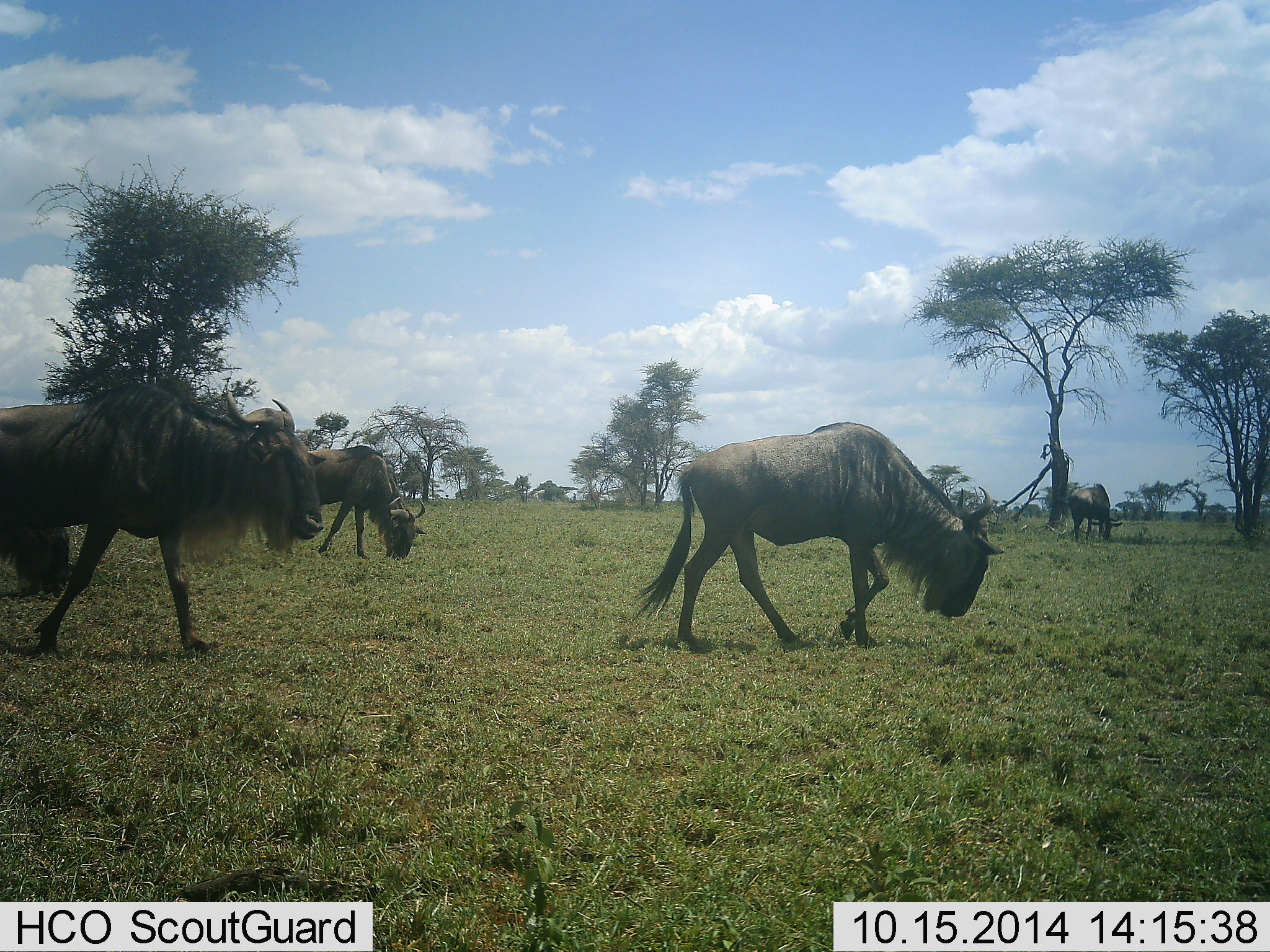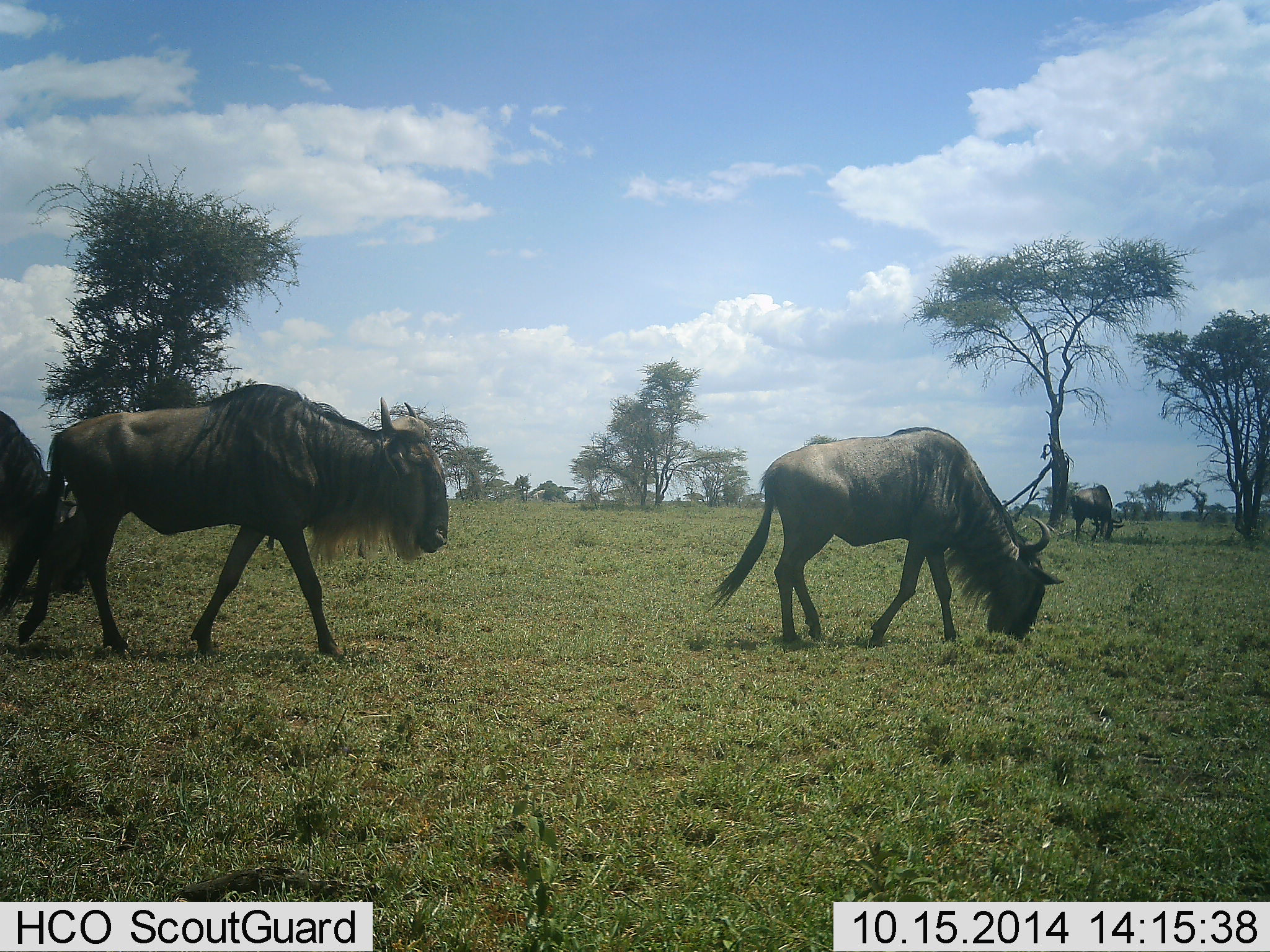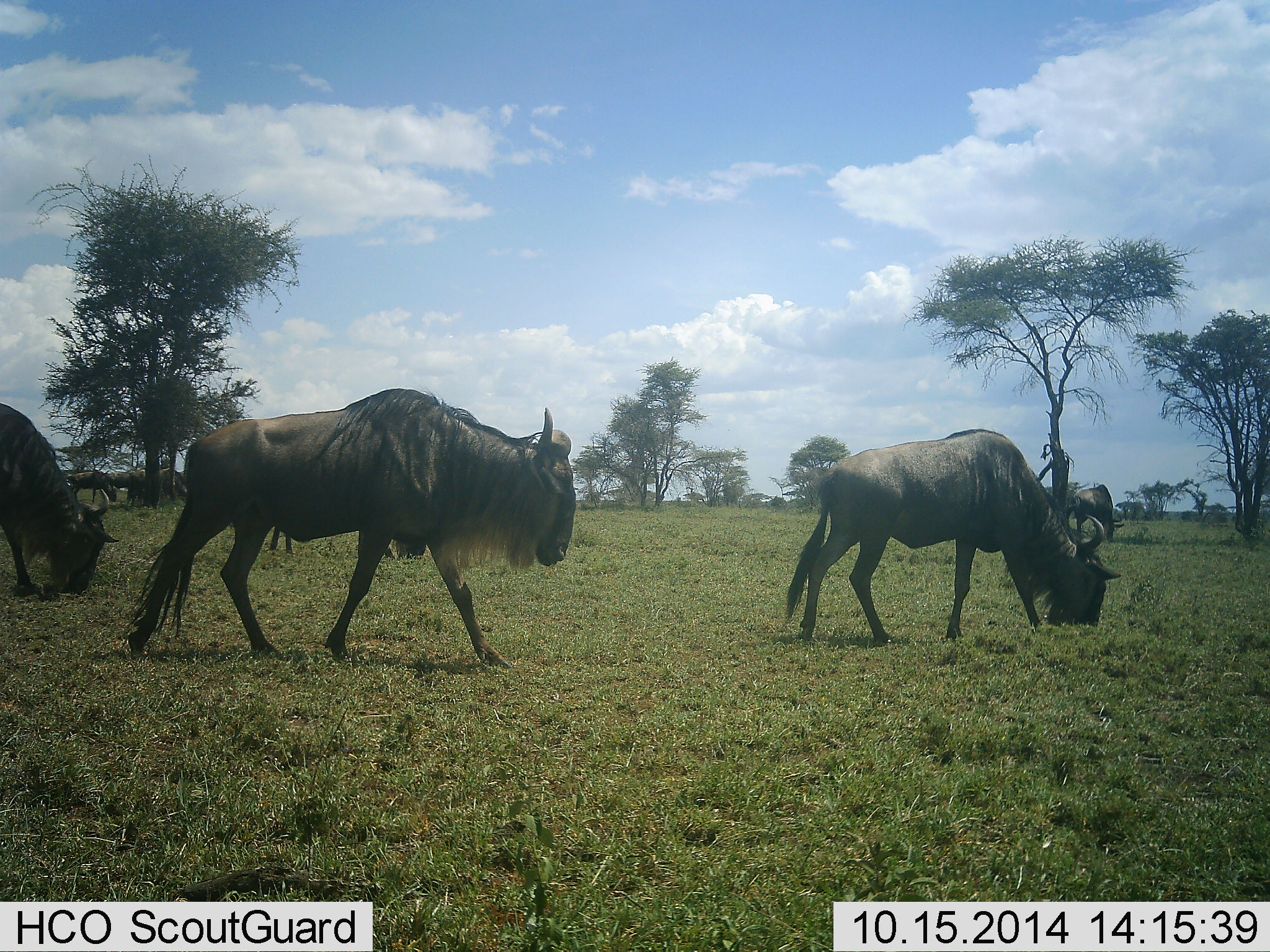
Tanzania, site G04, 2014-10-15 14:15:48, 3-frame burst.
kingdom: Animalia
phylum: Chordata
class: Mammalia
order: Artiodactyla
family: Bovidae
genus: Connochaetes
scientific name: Connochaetes taurinus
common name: blue wildebeest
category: wildebeest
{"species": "wildebeest (blue wildebeest) (Connochaetes taurinus)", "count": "5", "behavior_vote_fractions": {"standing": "10%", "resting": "0%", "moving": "70%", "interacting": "0%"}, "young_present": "0%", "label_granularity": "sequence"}